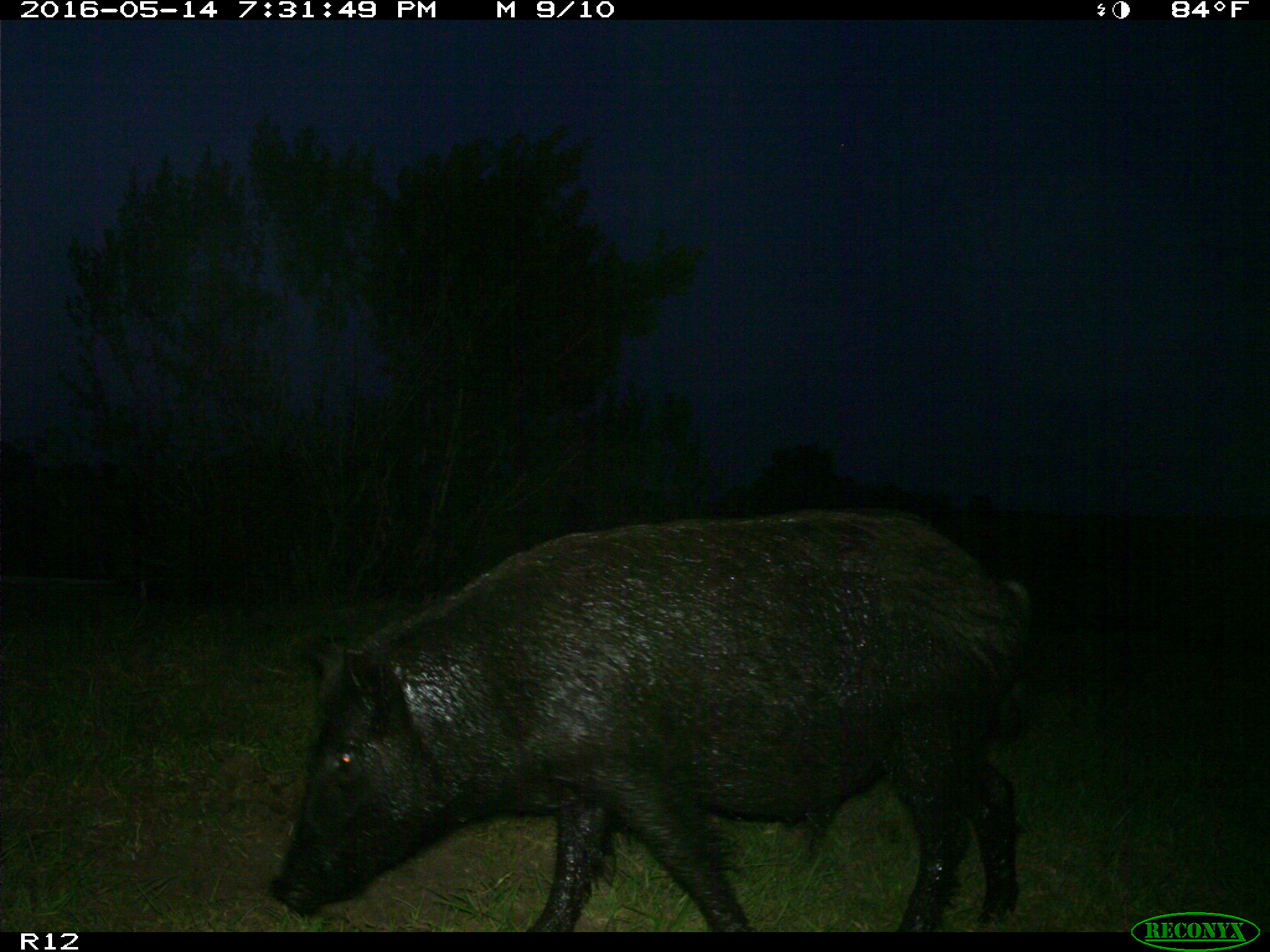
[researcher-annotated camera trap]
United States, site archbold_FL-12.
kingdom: Animalia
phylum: Chordata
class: Mammalia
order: Artiodactyla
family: Suidae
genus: Sus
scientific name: Sus scrofa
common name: wild boar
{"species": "Sus scrofa (wild boar)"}